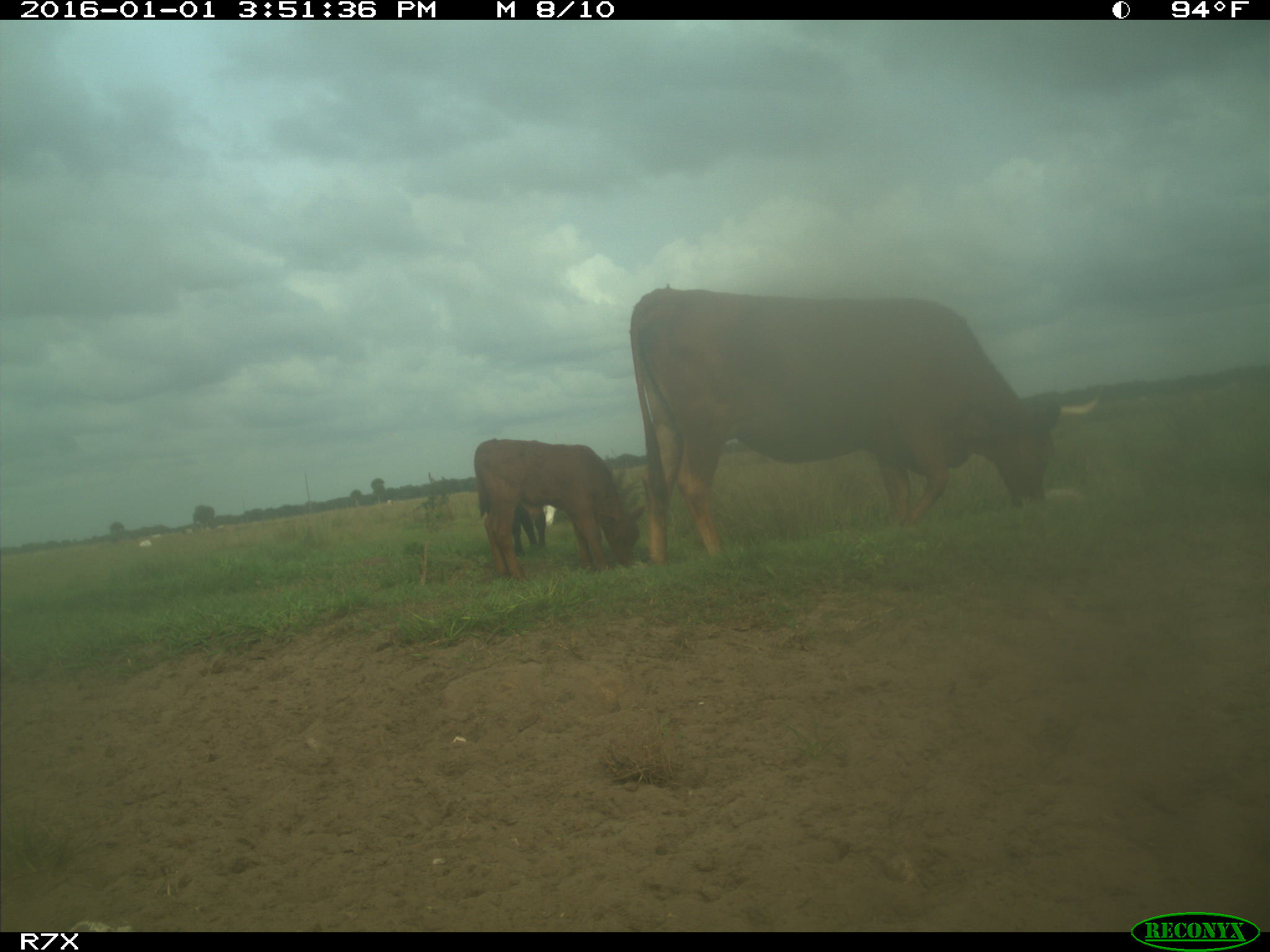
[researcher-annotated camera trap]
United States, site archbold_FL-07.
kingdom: Animalia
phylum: Chordata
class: Mammalia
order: Artiodactyla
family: Bovidae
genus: Bos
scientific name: Bos taurus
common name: domestic cow